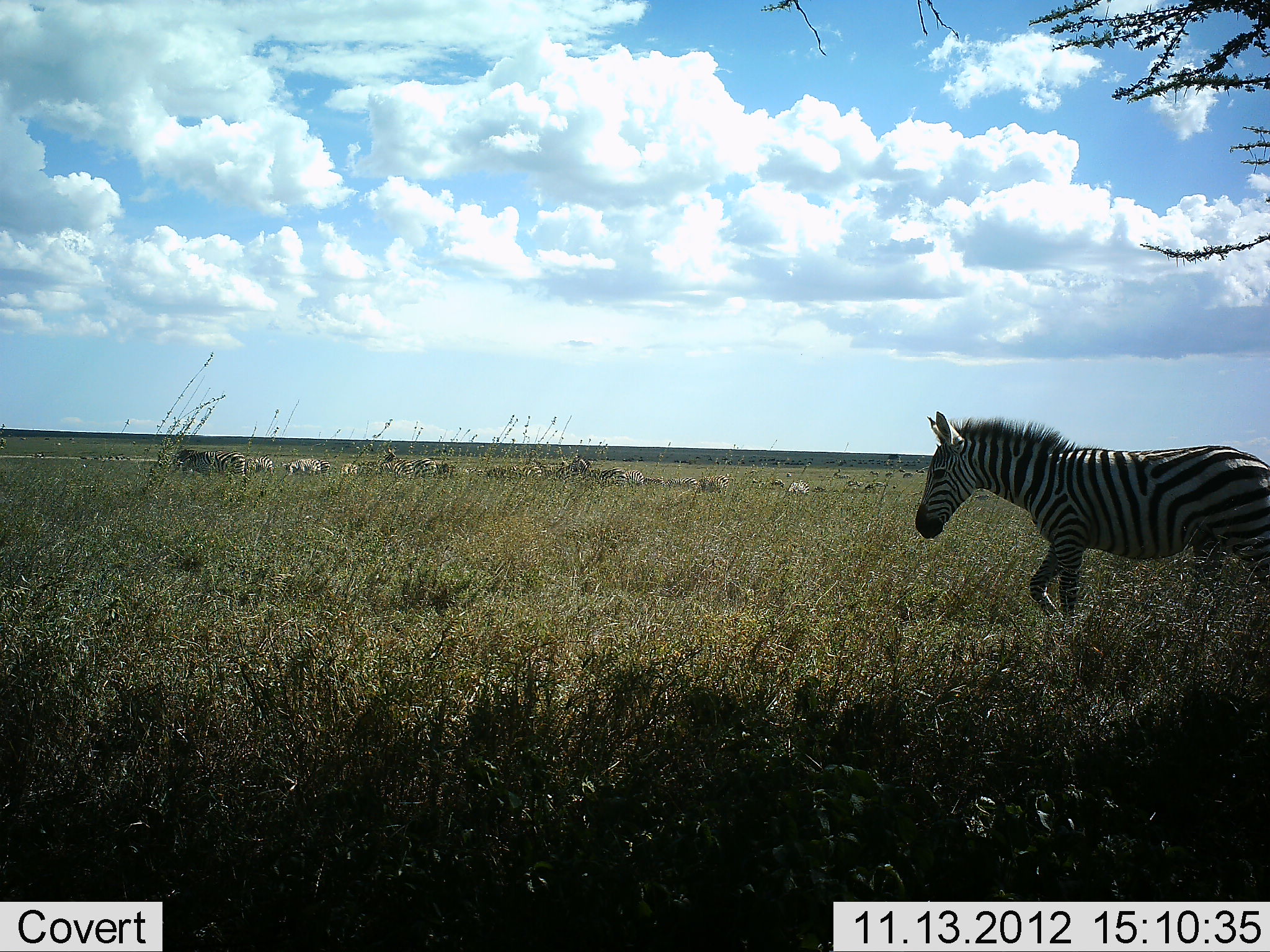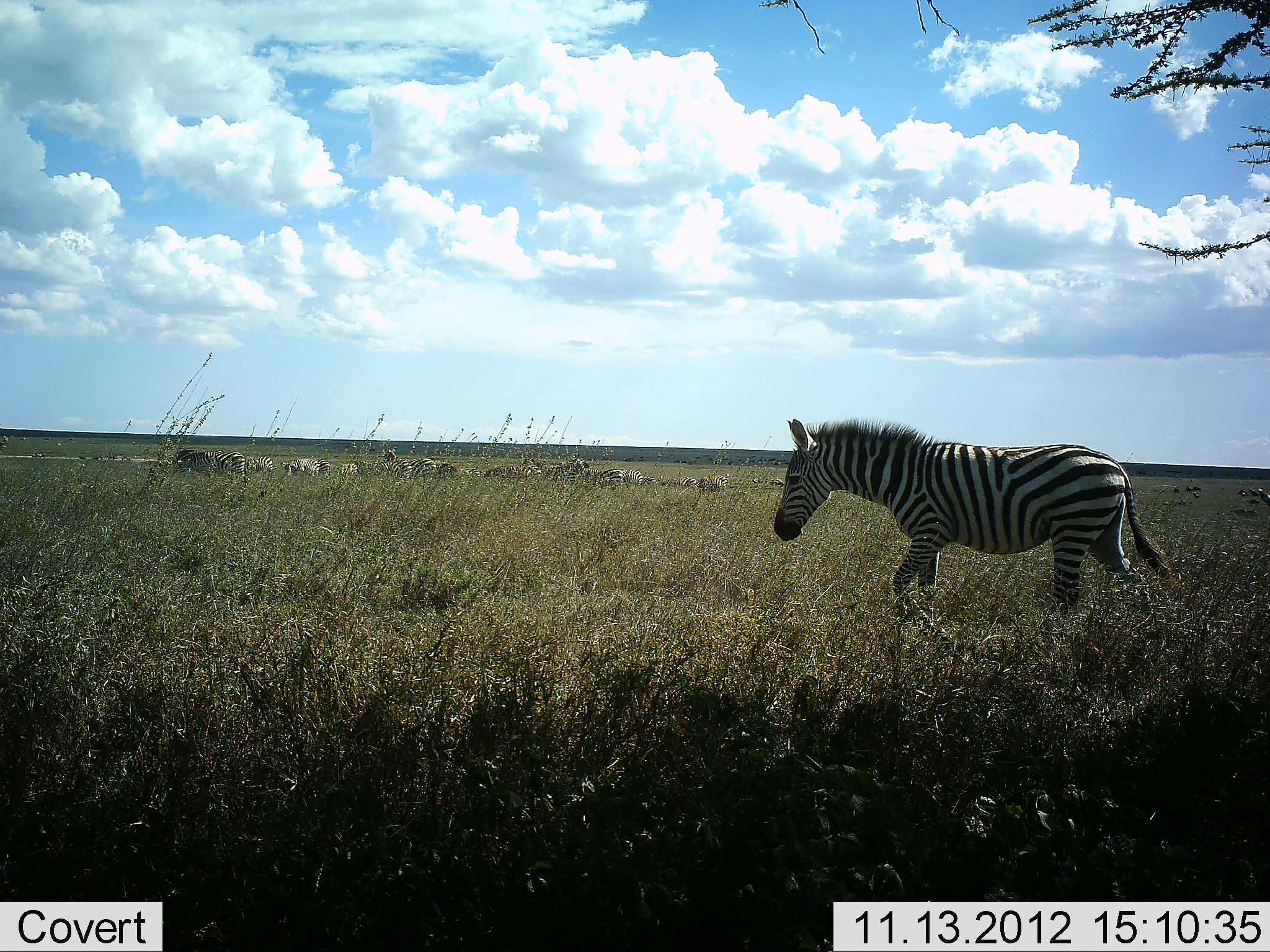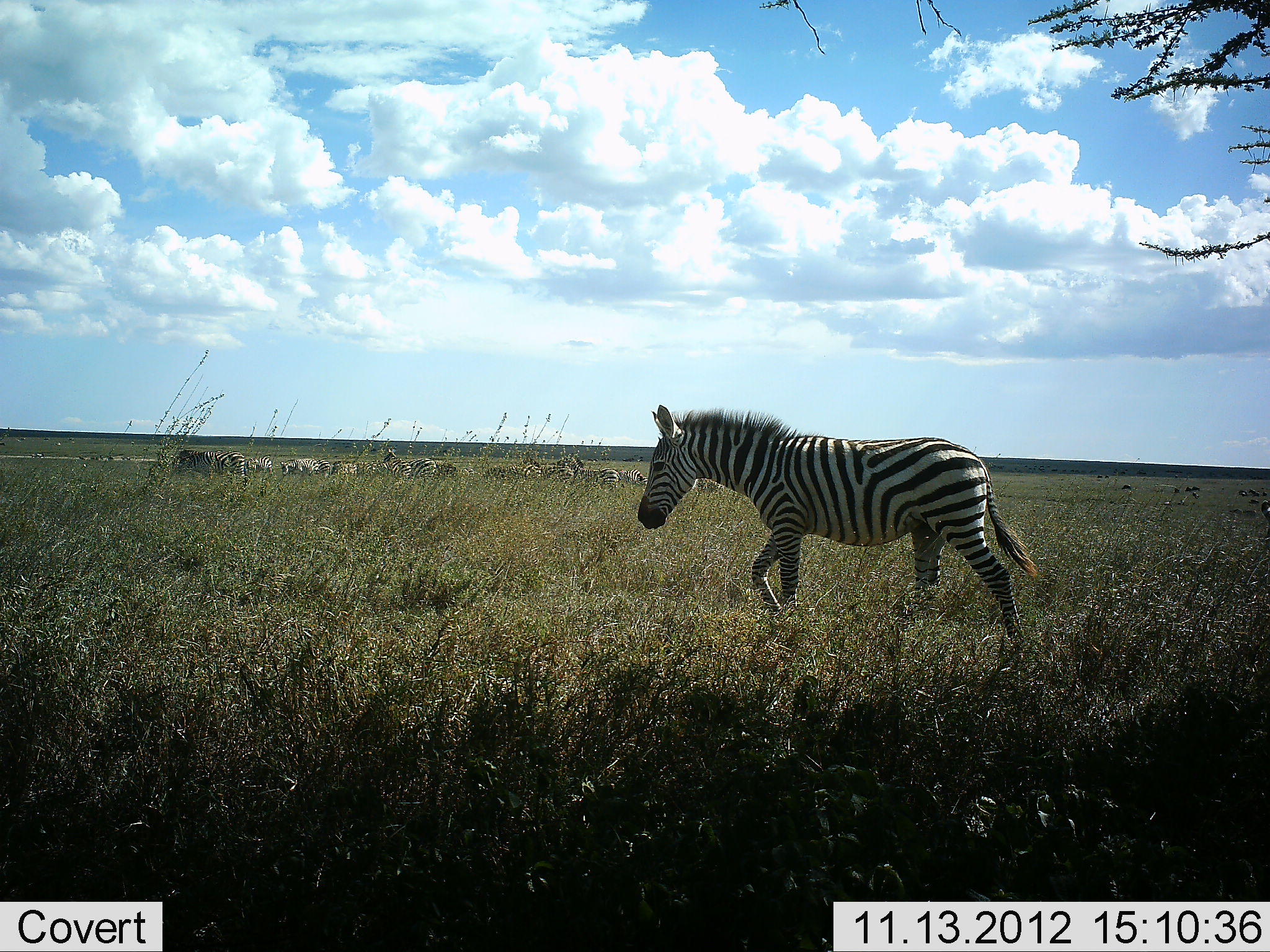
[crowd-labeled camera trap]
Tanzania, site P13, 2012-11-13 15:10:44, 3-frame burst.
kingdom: Animalia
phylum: Chordata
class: Mammalia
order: Perissodactyla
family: Equidae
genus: Equus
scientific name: Equus quagga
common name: plains zebra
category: zebra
Zebra (plains zebra) (Equus quagga), count 11-50. Behavior (volunteer vote fractions): standing 30%, resting 10%, moving 90%, interacting 0%. Young present (vote fraction): 0%. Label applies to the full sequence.